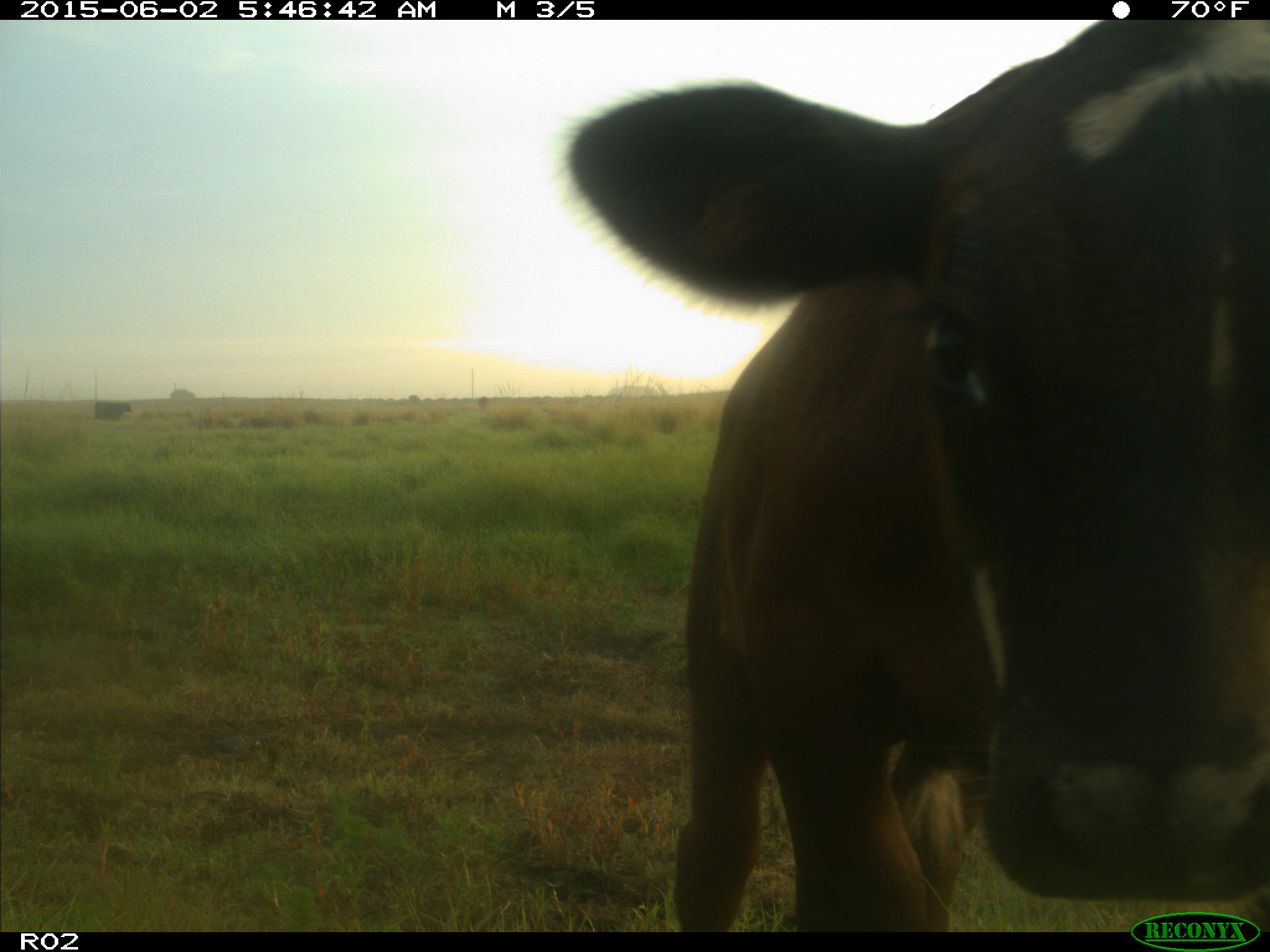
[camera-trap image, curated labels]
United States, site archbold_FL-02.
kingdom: Animalia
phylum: Chordata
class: Mammalia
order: Artiodactyla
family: Bovidae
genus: Bos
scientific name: Bos taurus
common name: domestic cow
Bos taurus (domestic cow).